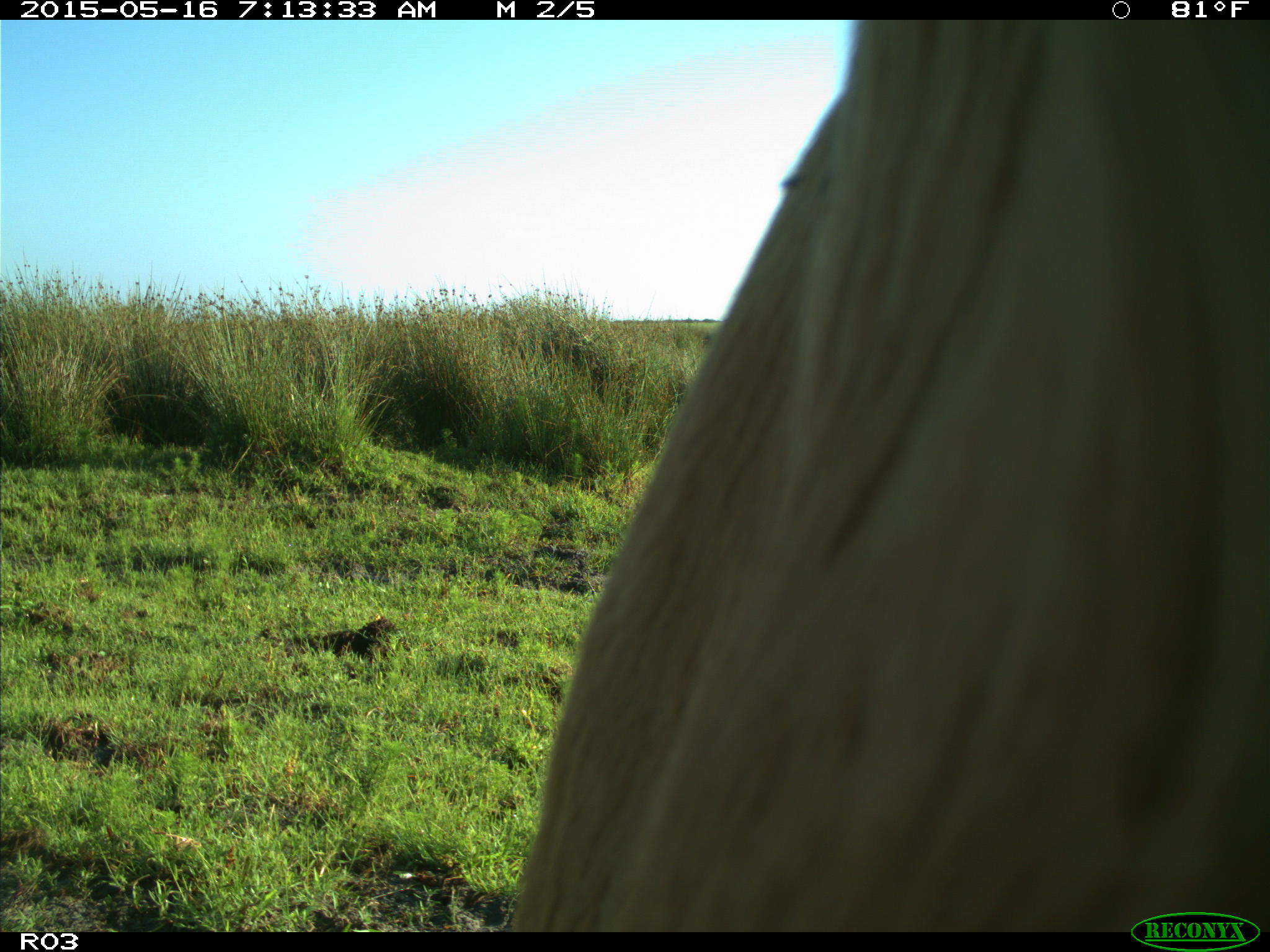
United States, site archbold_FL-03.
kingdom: Animalia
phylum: Chordata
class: Mammalia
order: Artiodactyla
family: Bovidae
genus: Bos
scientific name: Bos taurus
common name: domestic cow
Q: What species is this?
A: Bos taurus (domestic cow).